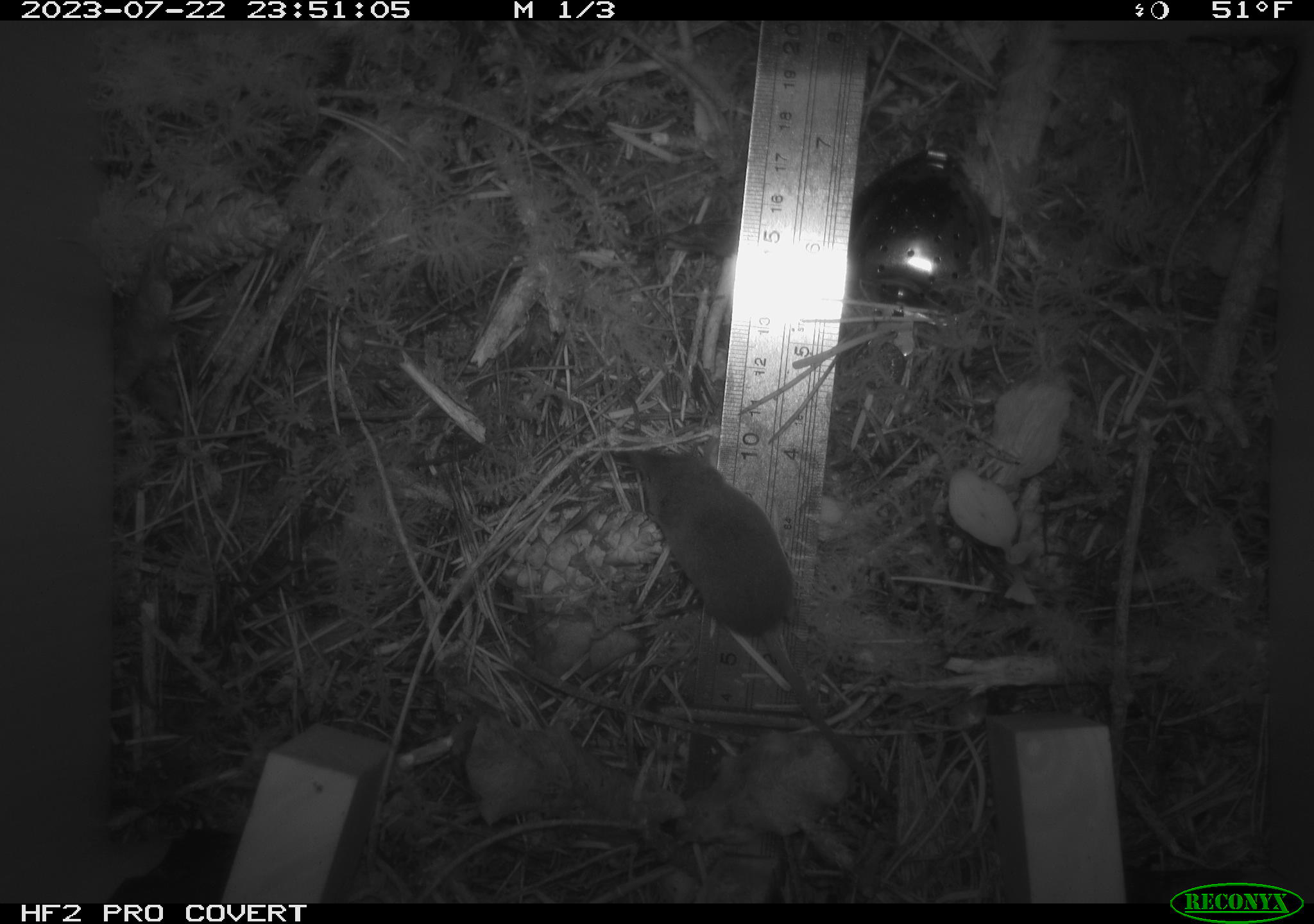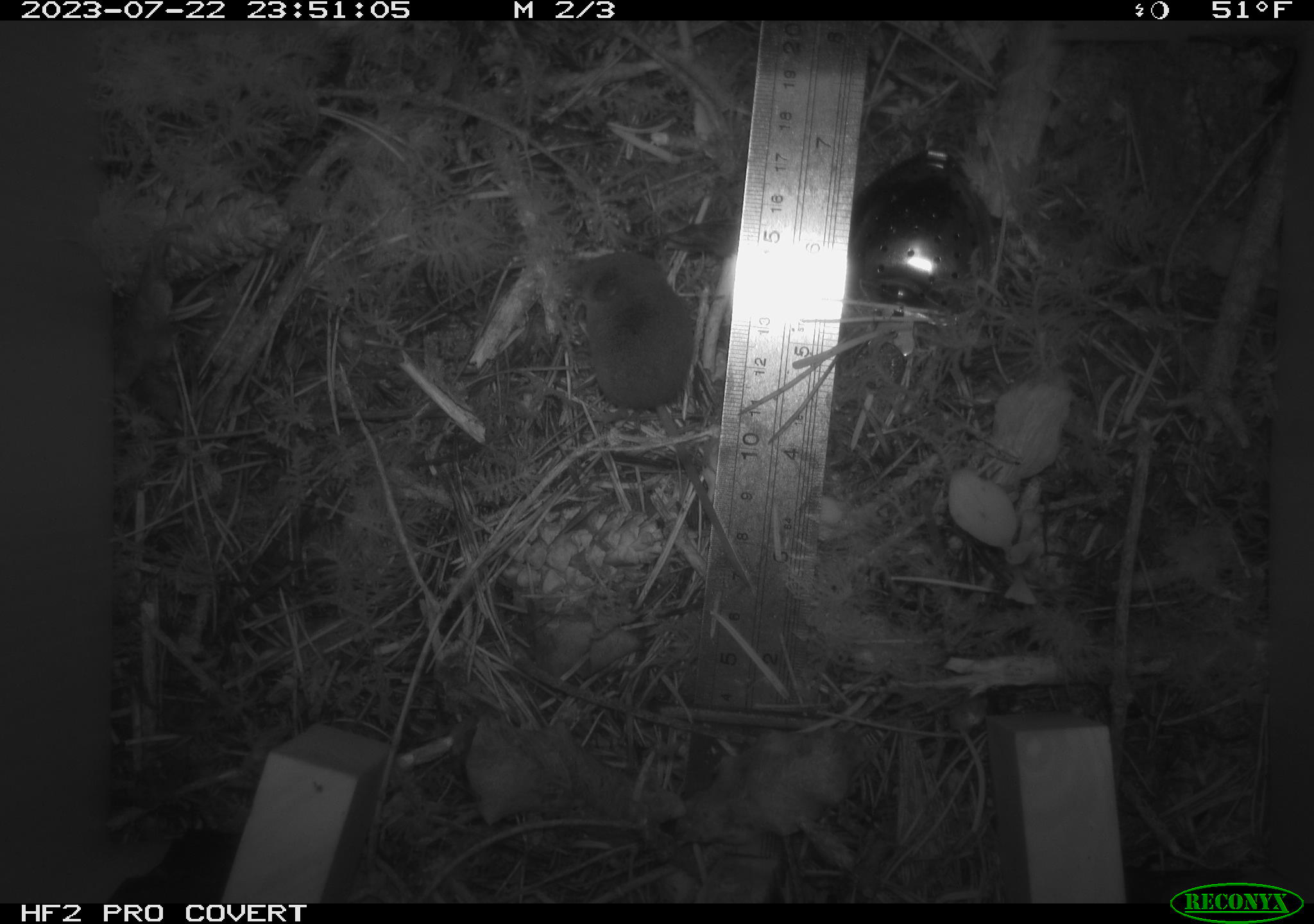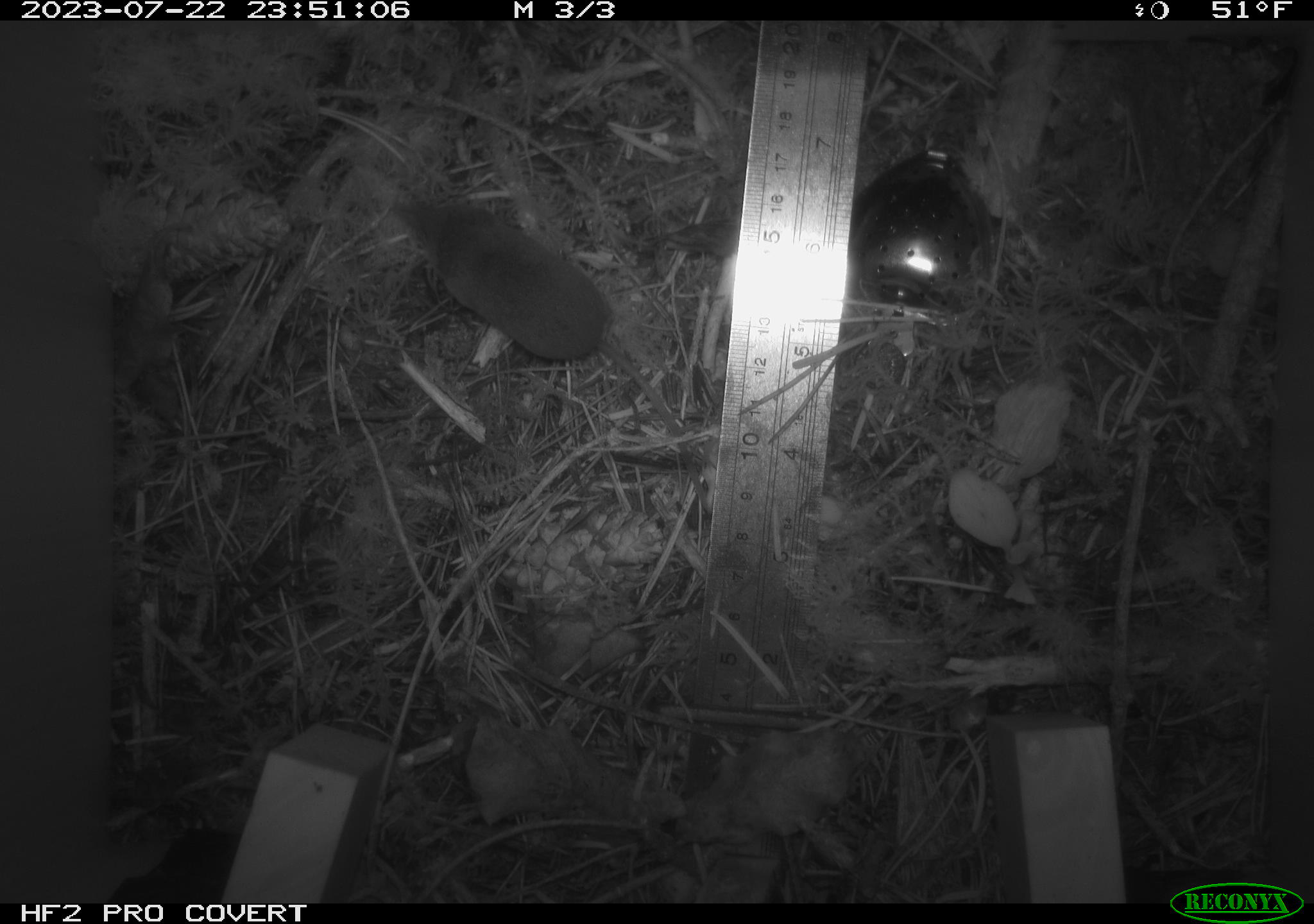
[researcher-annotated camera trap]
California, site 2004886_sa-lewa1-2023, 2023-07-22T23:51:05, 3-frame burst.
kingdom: Animalia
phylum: Chordata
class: Mammalia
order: Eulipotyphla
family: Soricidae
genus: Sorex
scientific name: Sorex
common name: long-tailed shrew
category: sorex species